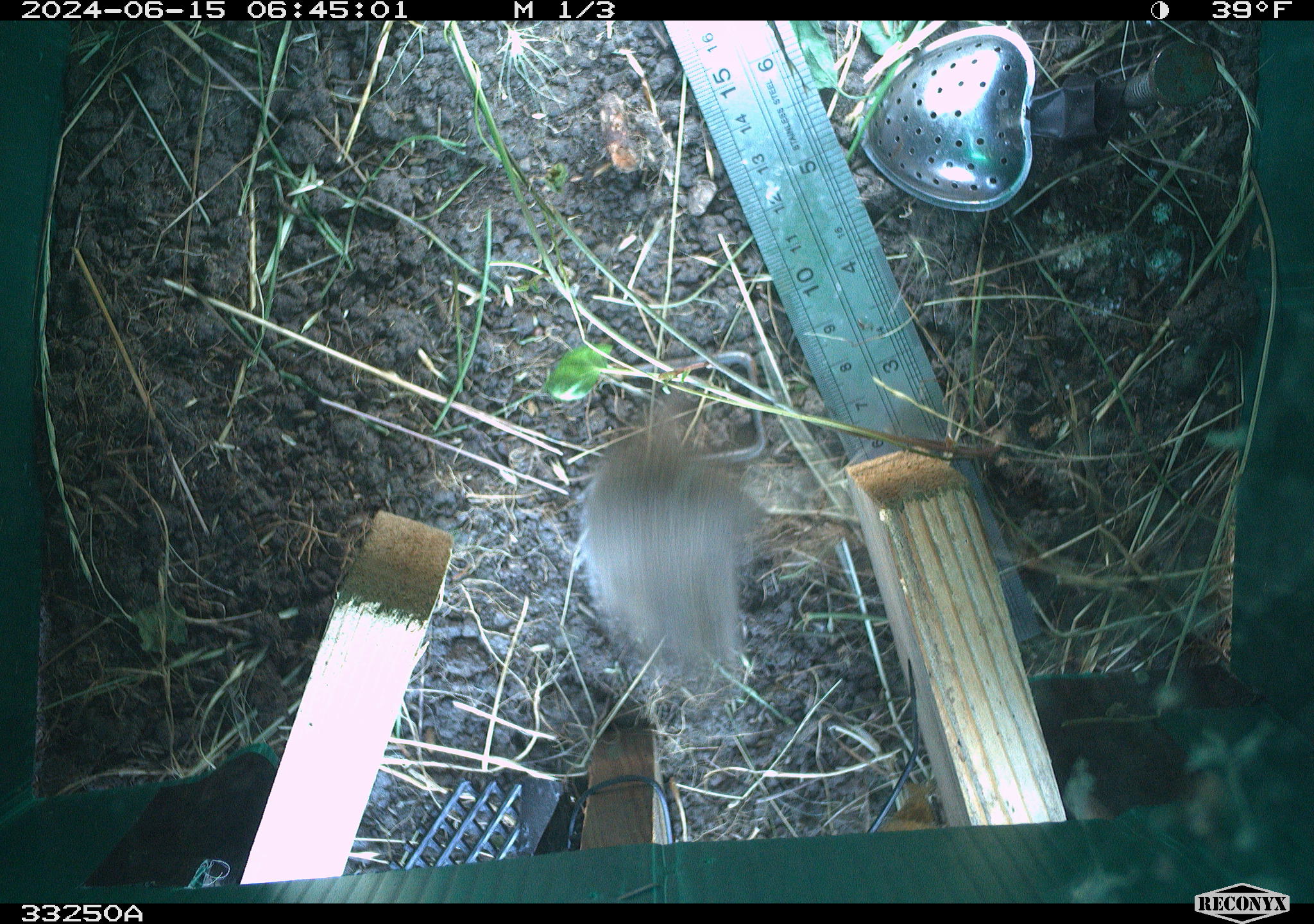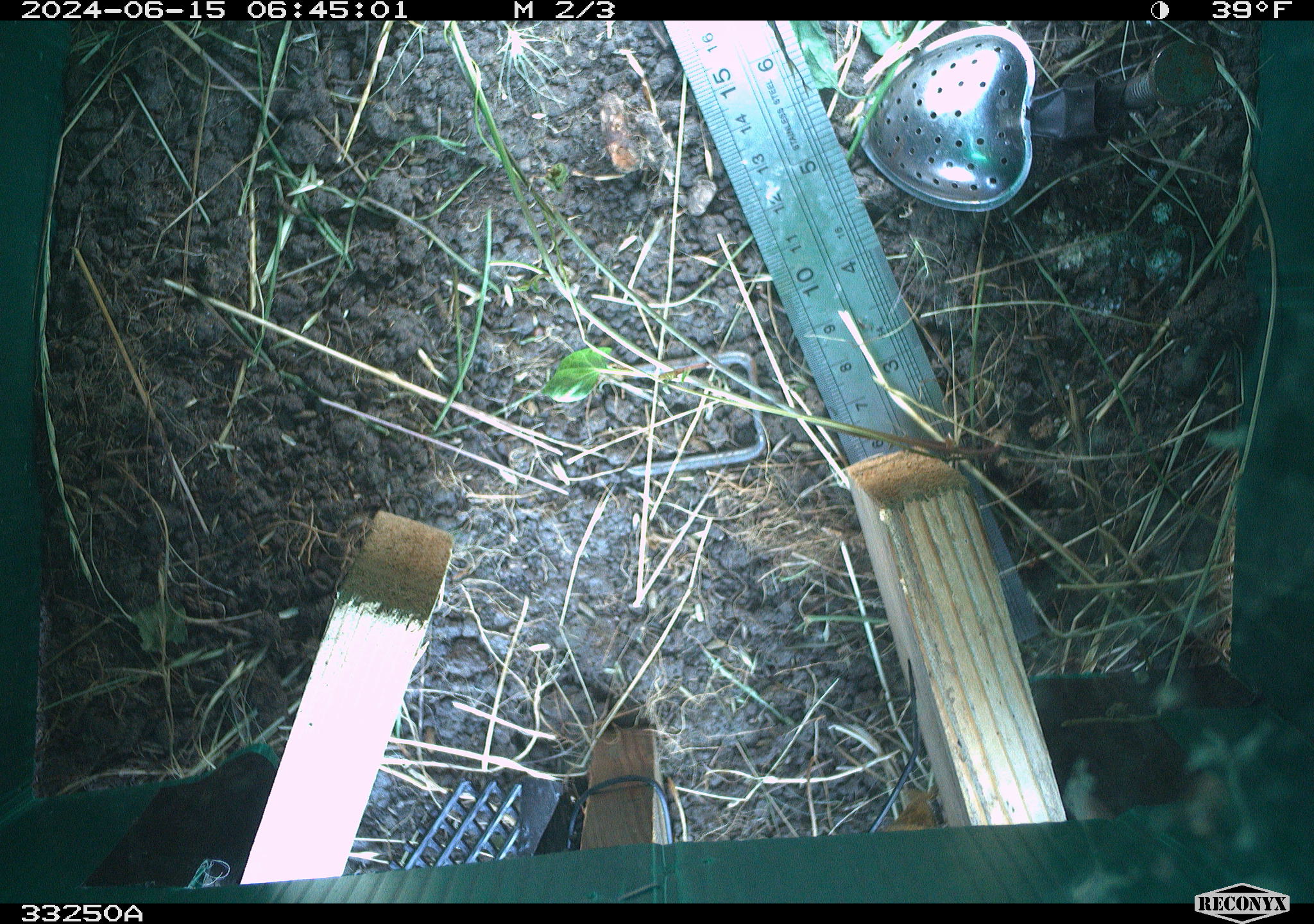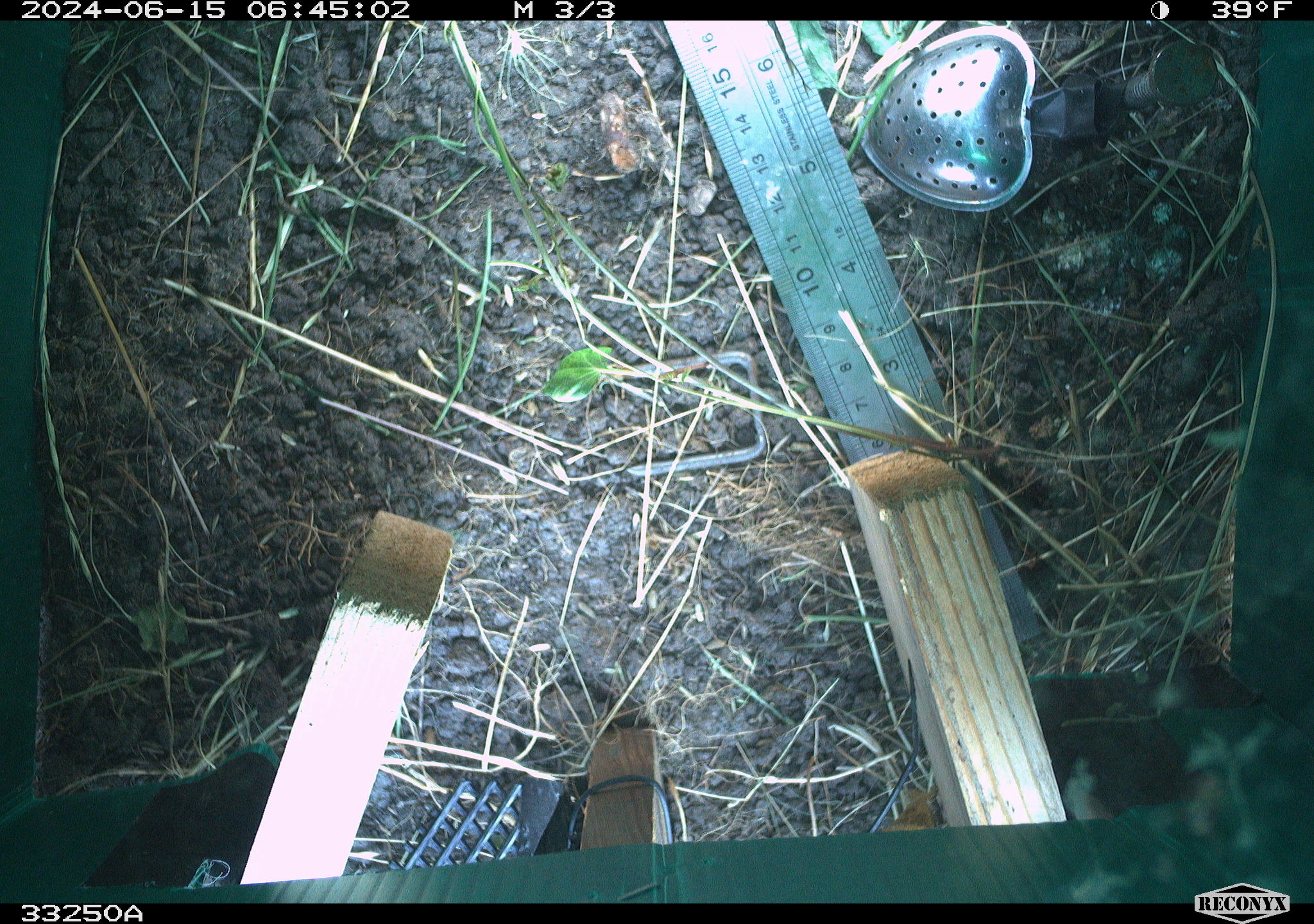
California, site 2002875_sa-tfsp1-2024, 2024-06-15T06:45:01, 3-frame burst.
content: unidentified animal